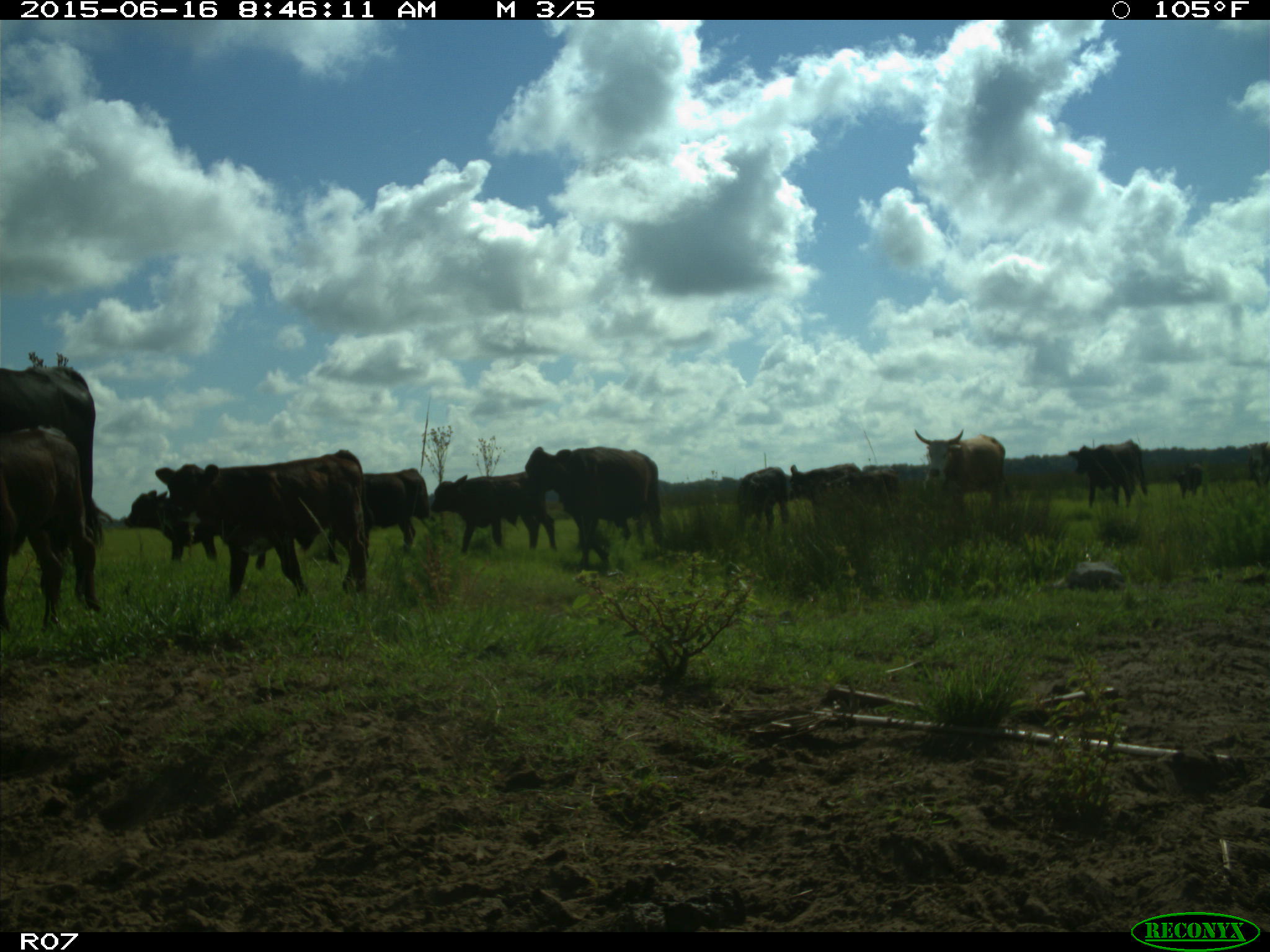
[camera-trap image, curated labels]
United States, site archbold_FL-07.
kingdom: Animalia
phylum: Chordata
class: Mammalia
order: Artiodactyla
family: Bovidae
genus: Bos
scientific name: Bos taurus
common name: domestic cow